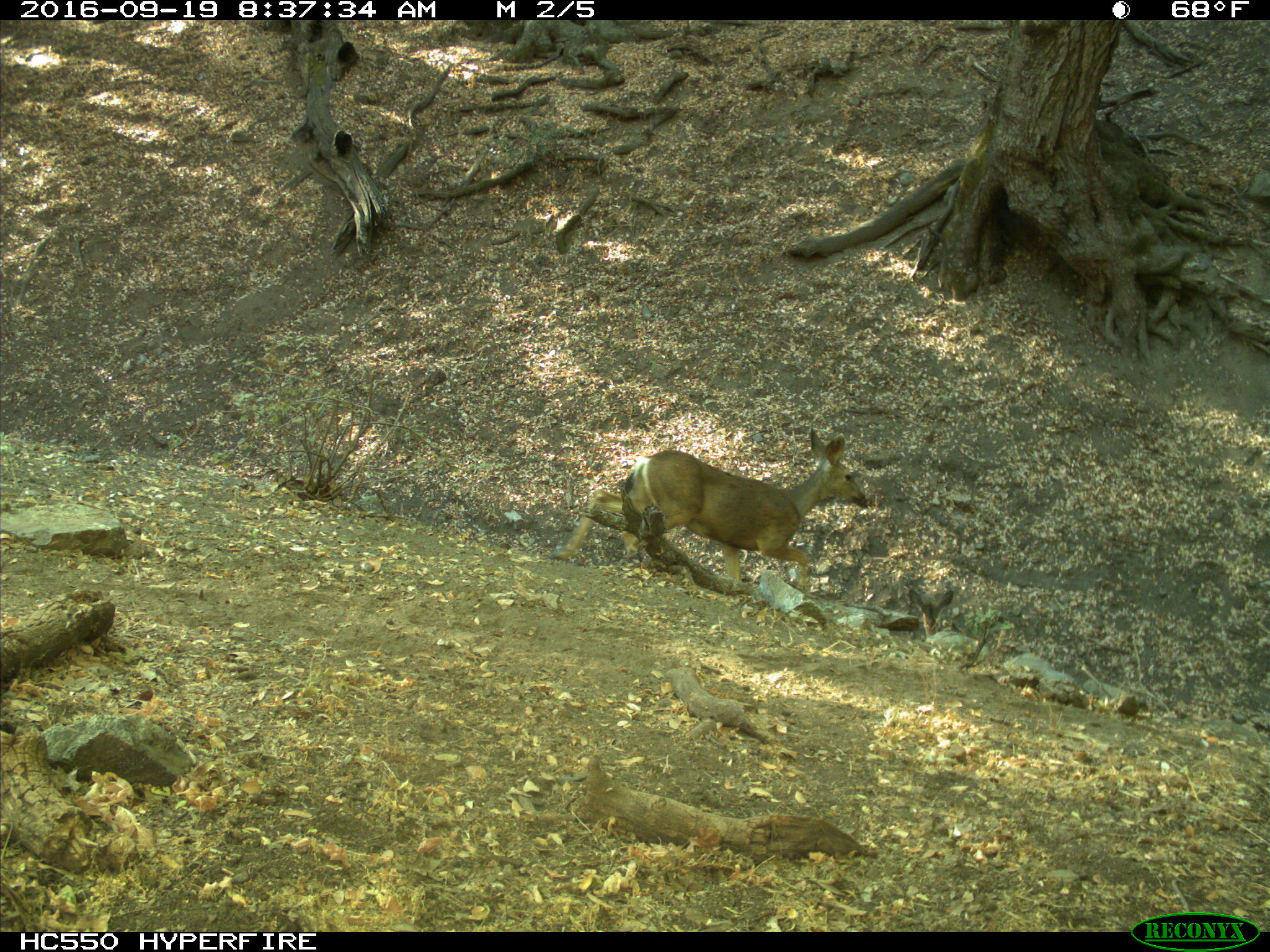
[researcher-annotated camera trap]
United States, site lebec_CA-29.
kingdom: Animalia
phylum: Chordata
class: Mammalia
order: Artiodactyla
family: Cervidae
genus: Odocoileus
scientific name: Odocoileus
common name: deer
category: unidentified deer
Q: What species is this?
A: Unidentified deer (deer) (Odocoileus).